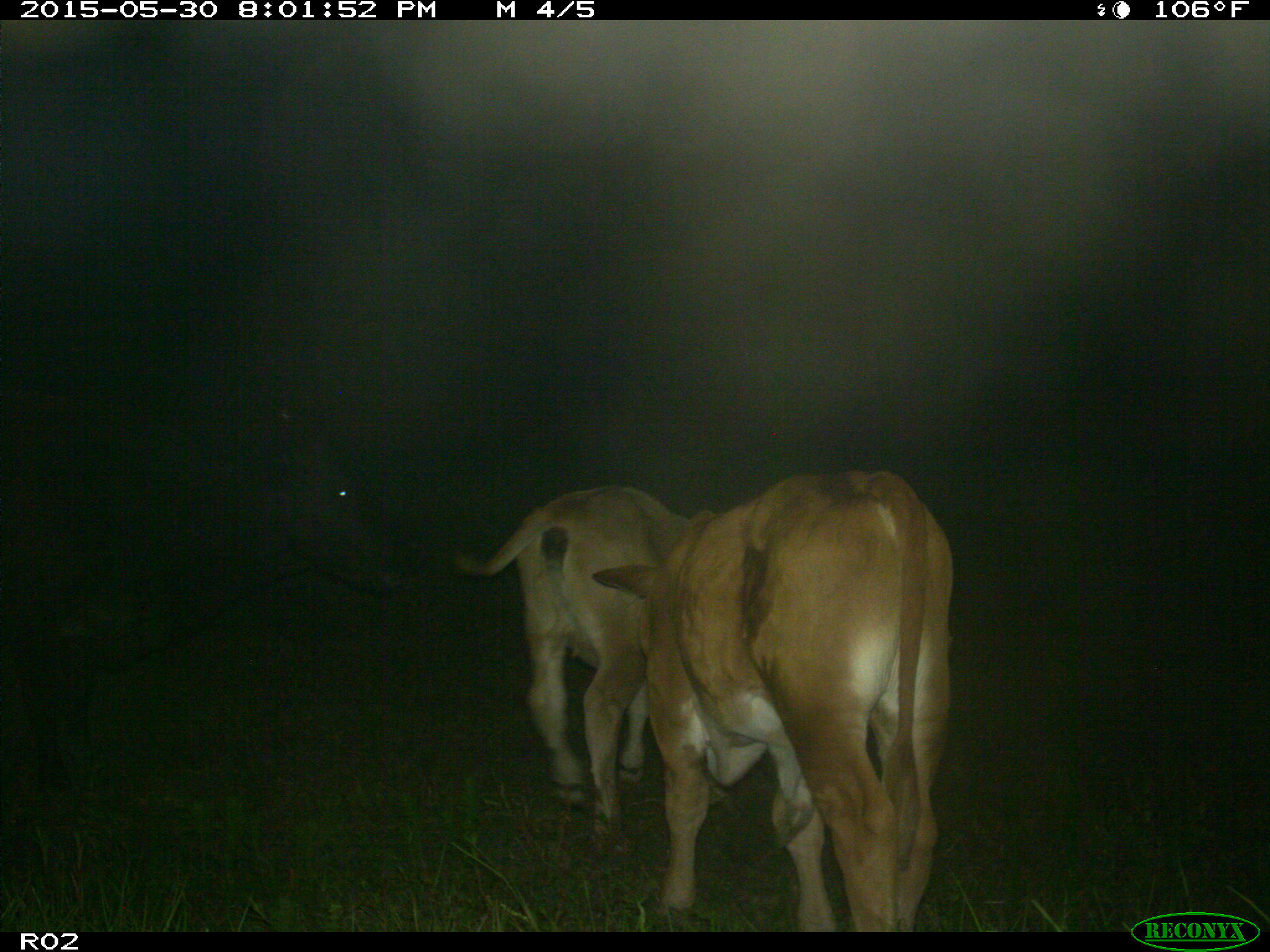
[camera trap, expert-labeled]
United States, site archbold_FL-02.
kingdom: Animalia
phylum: Chordata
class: Mammalia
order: Artiodactyla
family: Bovidae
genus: Bos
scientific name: Bos taurus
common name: domestic cow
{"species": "Bos taurus (domestic cow)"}